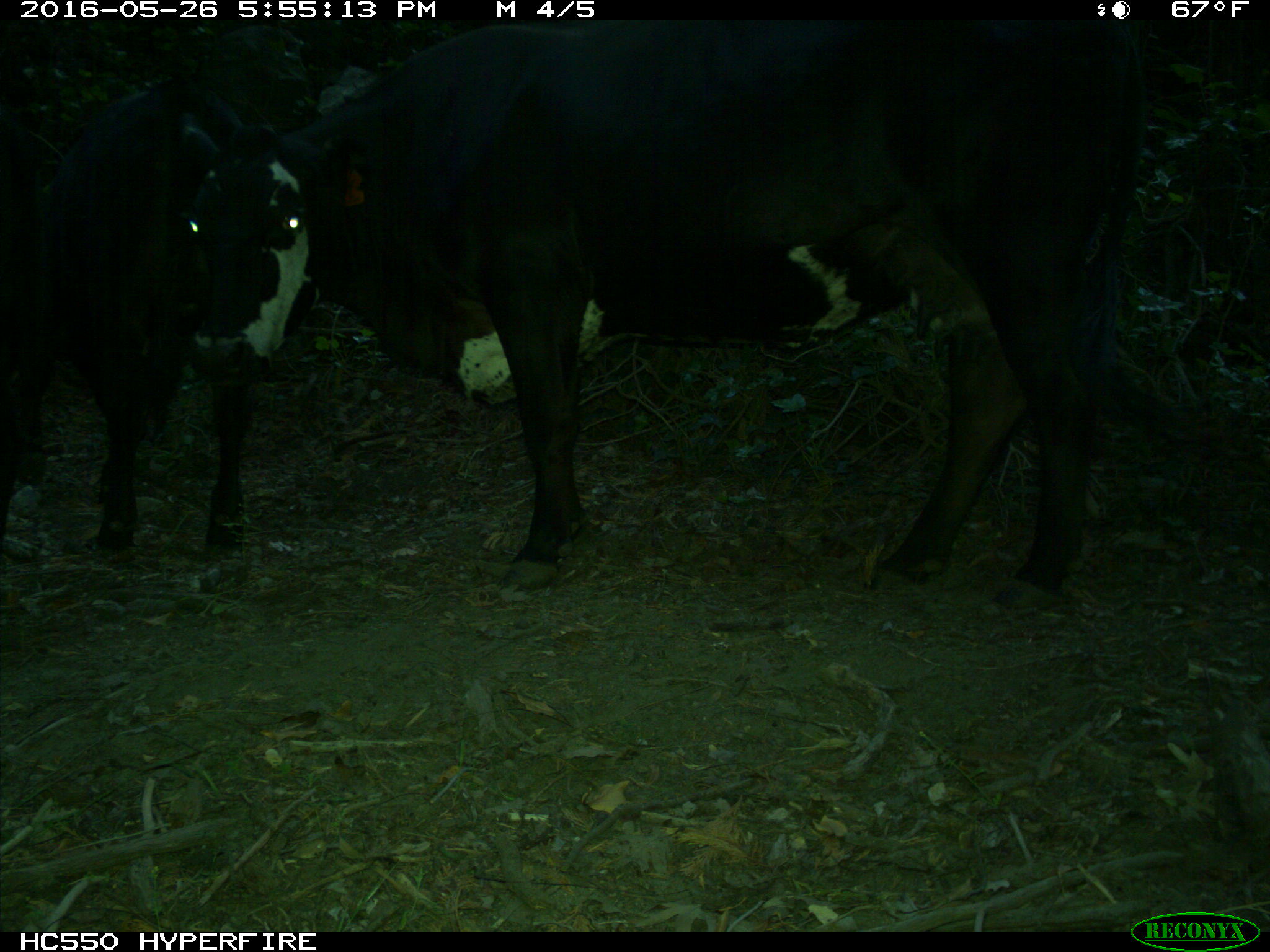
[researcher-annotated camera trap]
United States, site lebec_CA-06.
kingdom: Animalia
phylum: Chordata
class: Mammalia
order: Artiodactyla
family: Bovidae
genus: Bos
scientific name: Bos taurus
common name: domestic cow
Bos taurus (domestic cow).